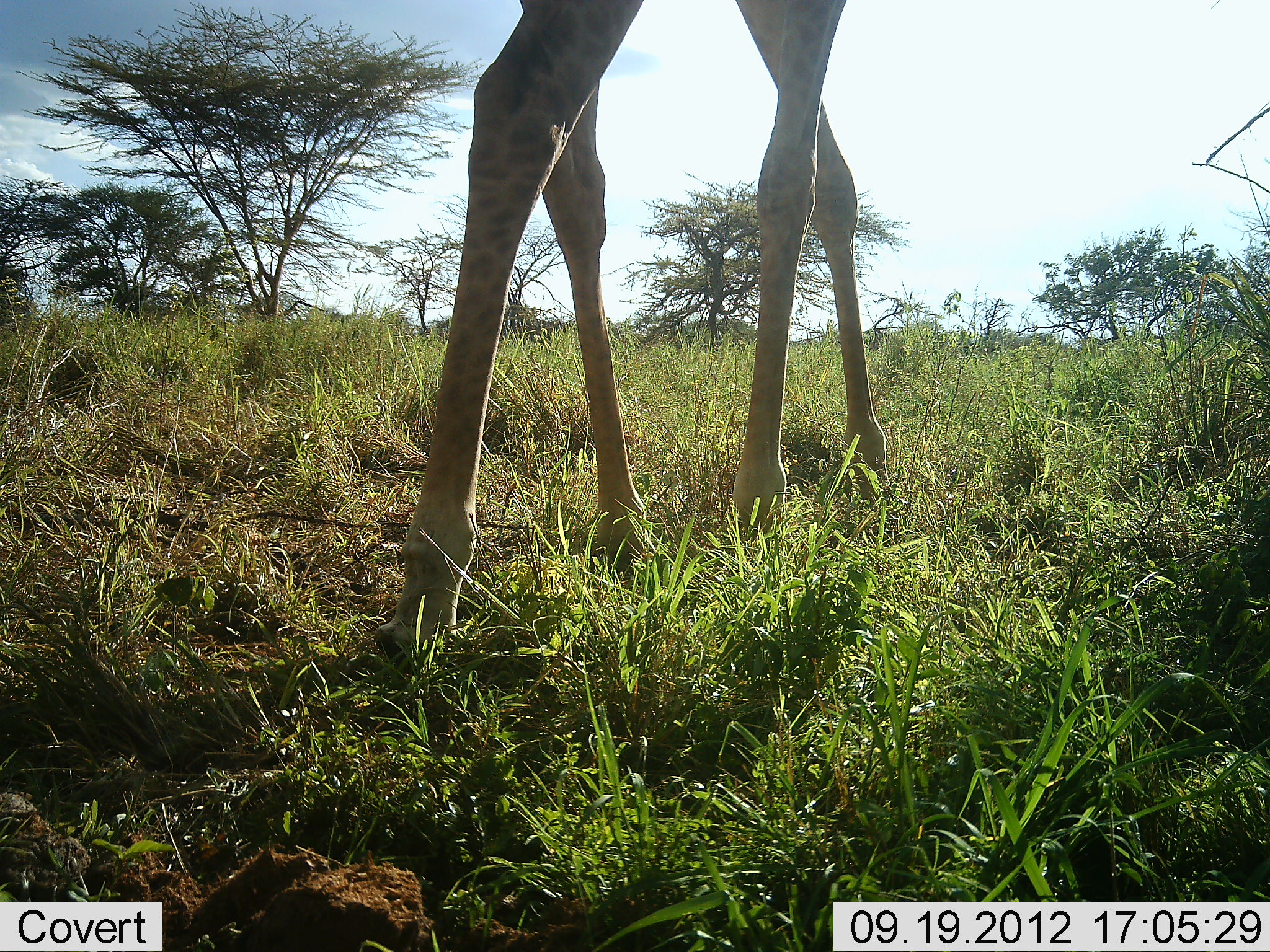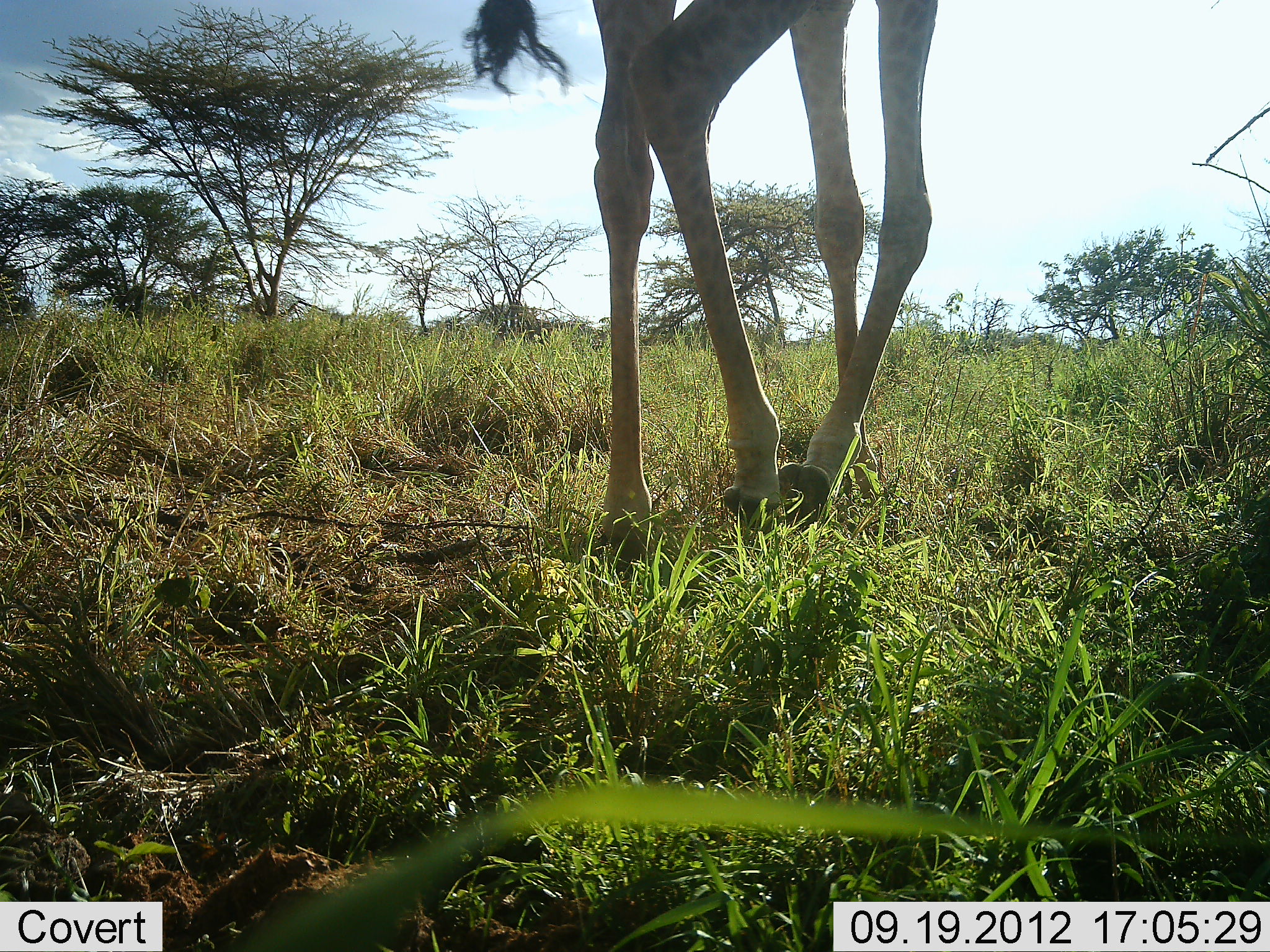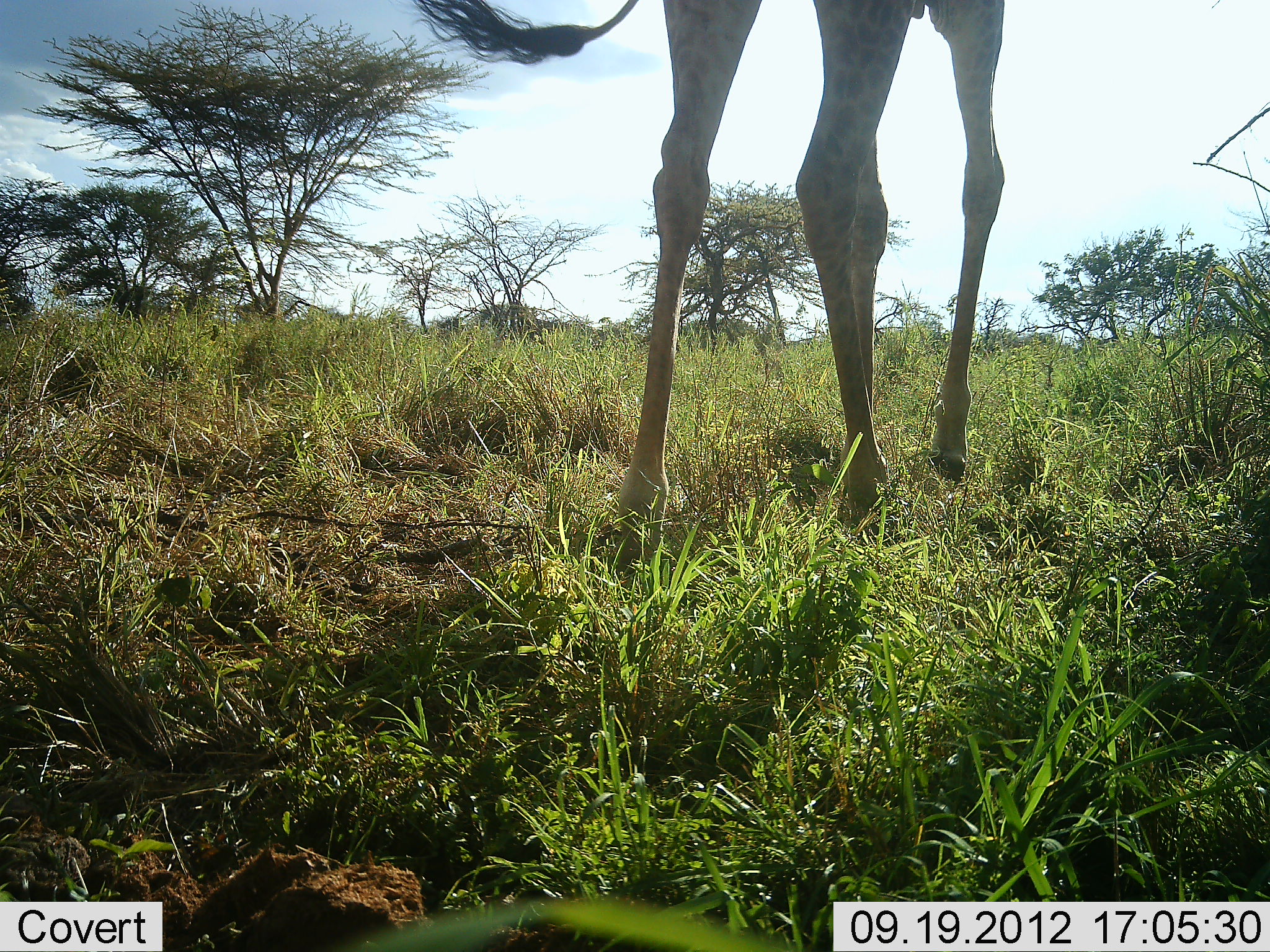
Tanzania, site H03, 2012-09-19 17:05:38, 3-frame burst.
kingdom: Animalia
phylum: Chordata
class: Mammalia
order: Artiodactyla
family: Giraffidae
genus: Giraffa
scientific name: Giraffa camelopardalis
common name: giraffe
Giraffe (Giraffa camelopardalis), count 1. Behavior (volunteer vote fractions): standing 0%, resting 0%, moving 100%, interacting 0%. Young present (vote fraction): 0%. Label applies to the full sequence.